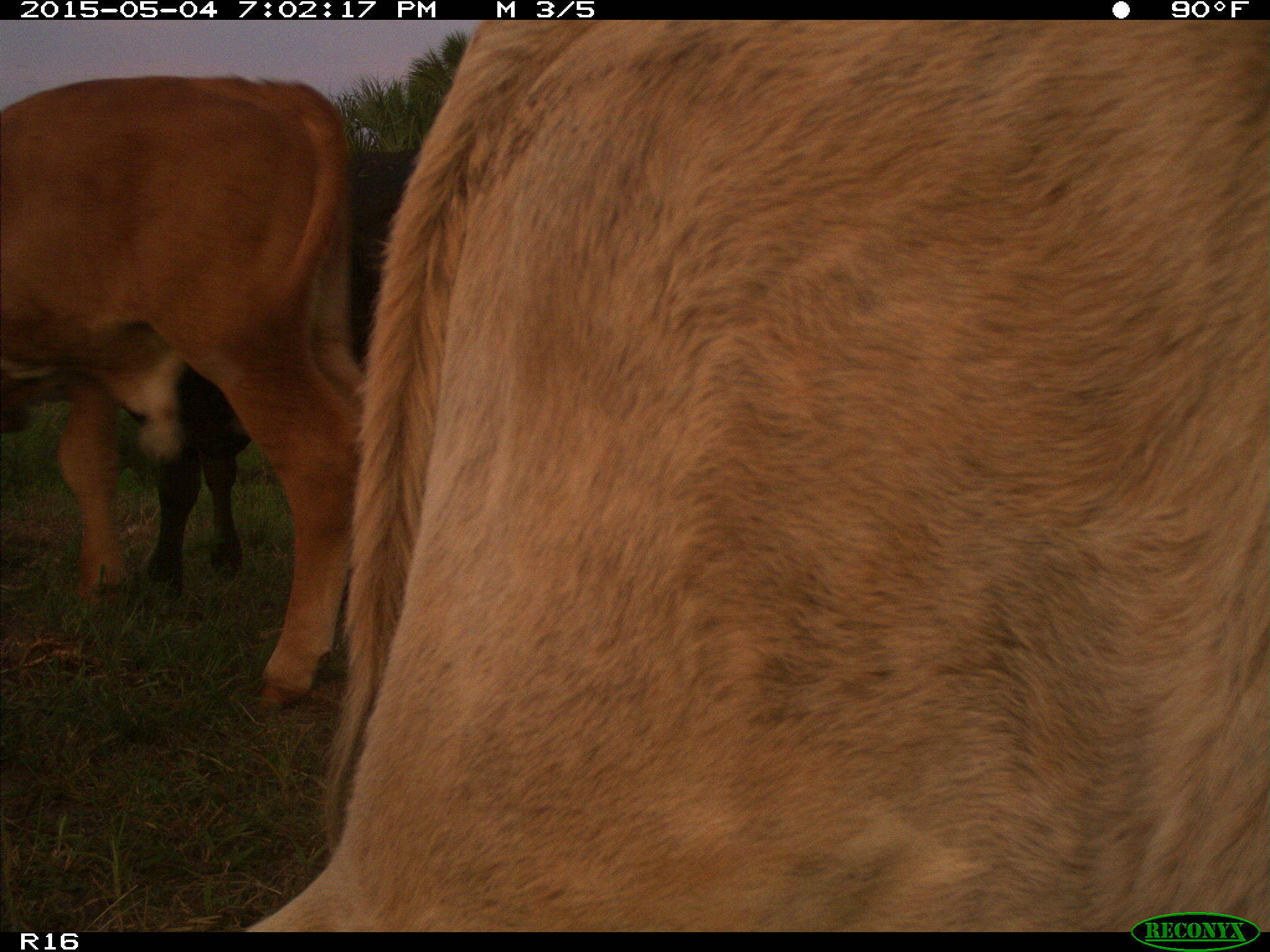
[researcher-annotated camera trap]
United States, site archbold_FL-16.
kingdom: Animalia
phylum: Chordata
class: Mammalia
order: Artiodactyla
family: Bovidae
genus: Bos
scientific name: Bos taurus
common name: domestic cow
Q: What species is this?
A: Bos taurus (domestic cow).